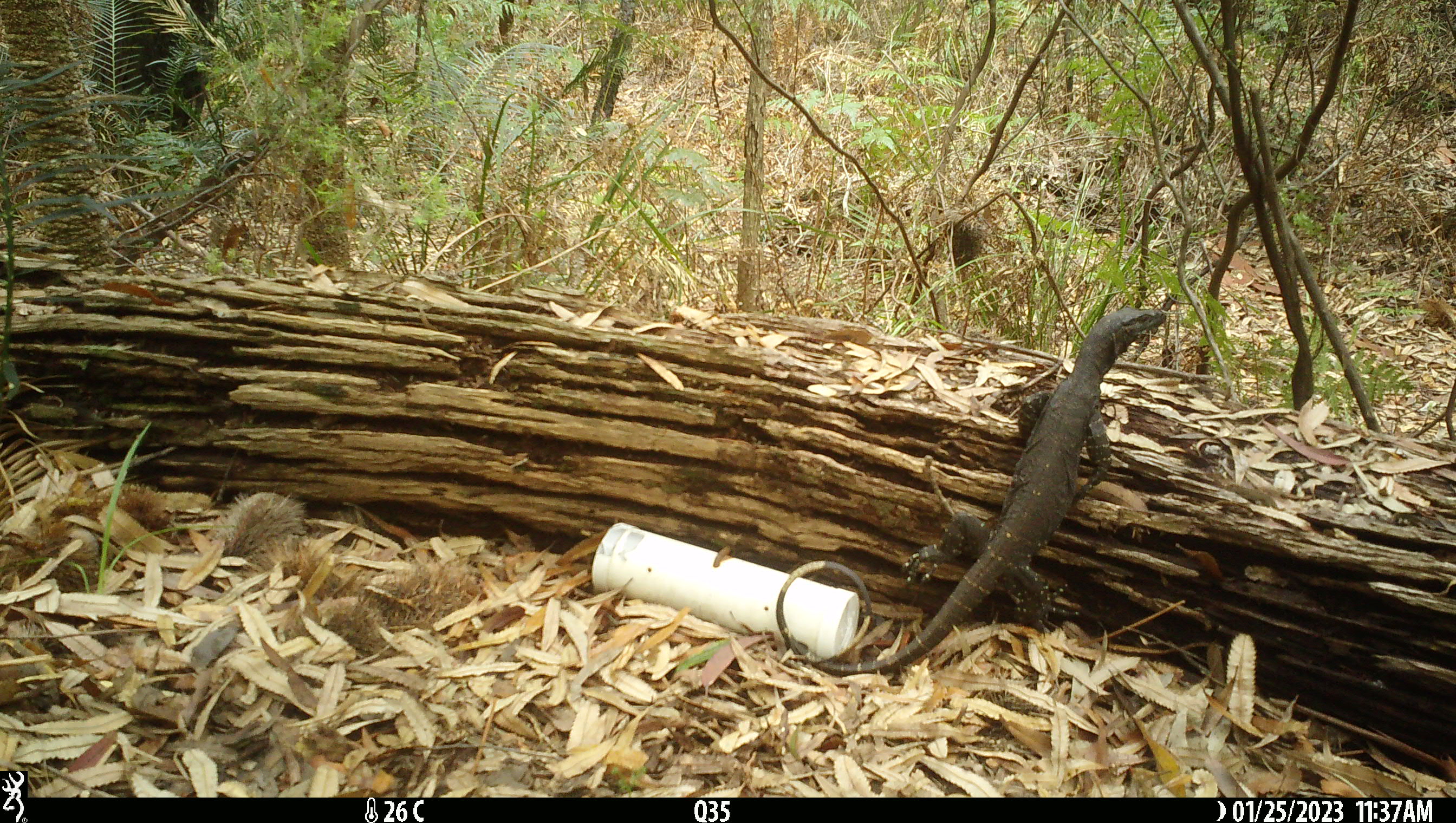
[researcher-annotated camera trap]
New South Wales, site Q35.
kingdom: Animalia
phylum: Chordata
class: Reptilia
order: Squamata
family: Varanidae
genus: Varanus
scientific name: Varanus varius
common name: lace monitor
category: goanna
Goanna (lace monitor) (Varanus varius).